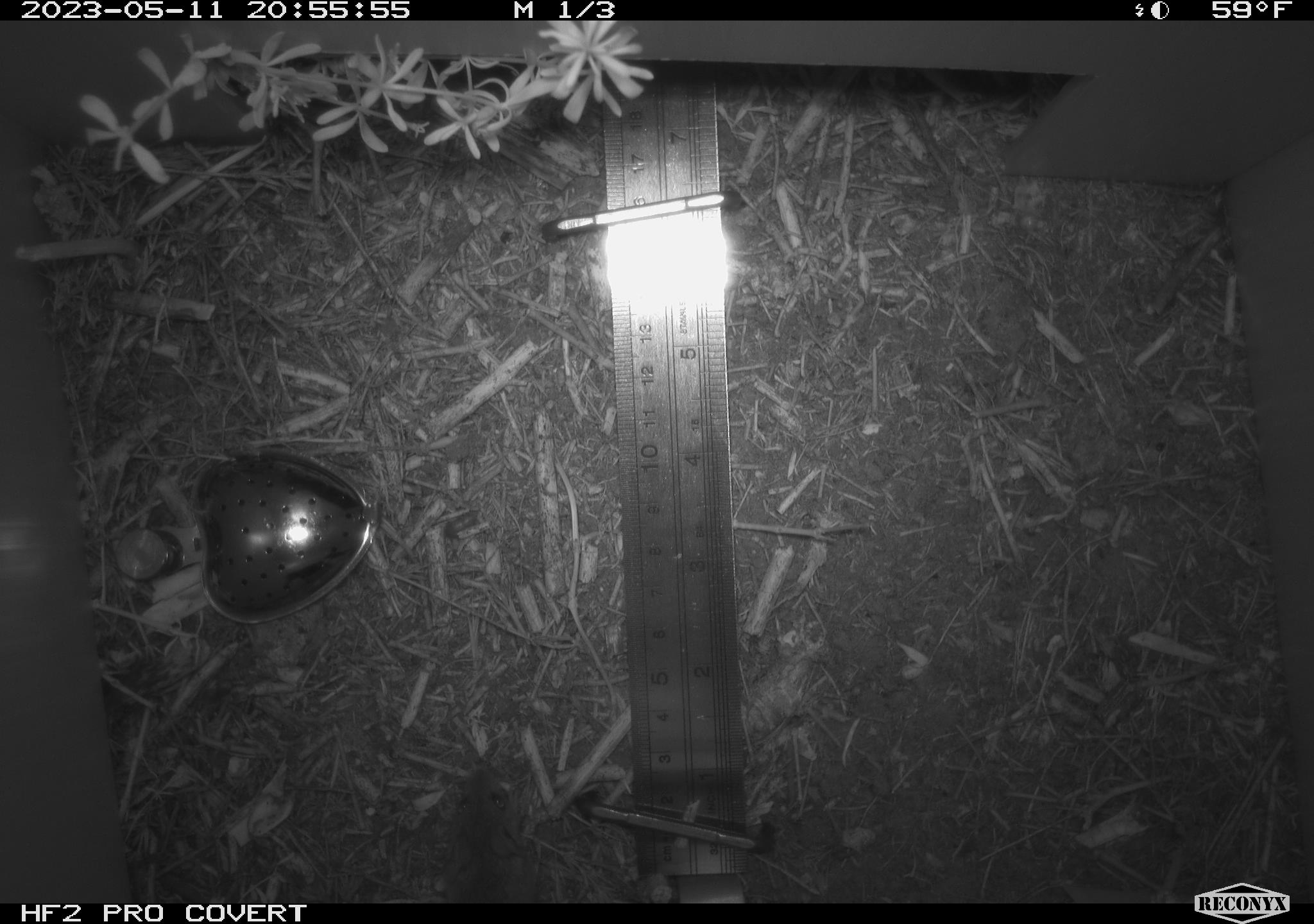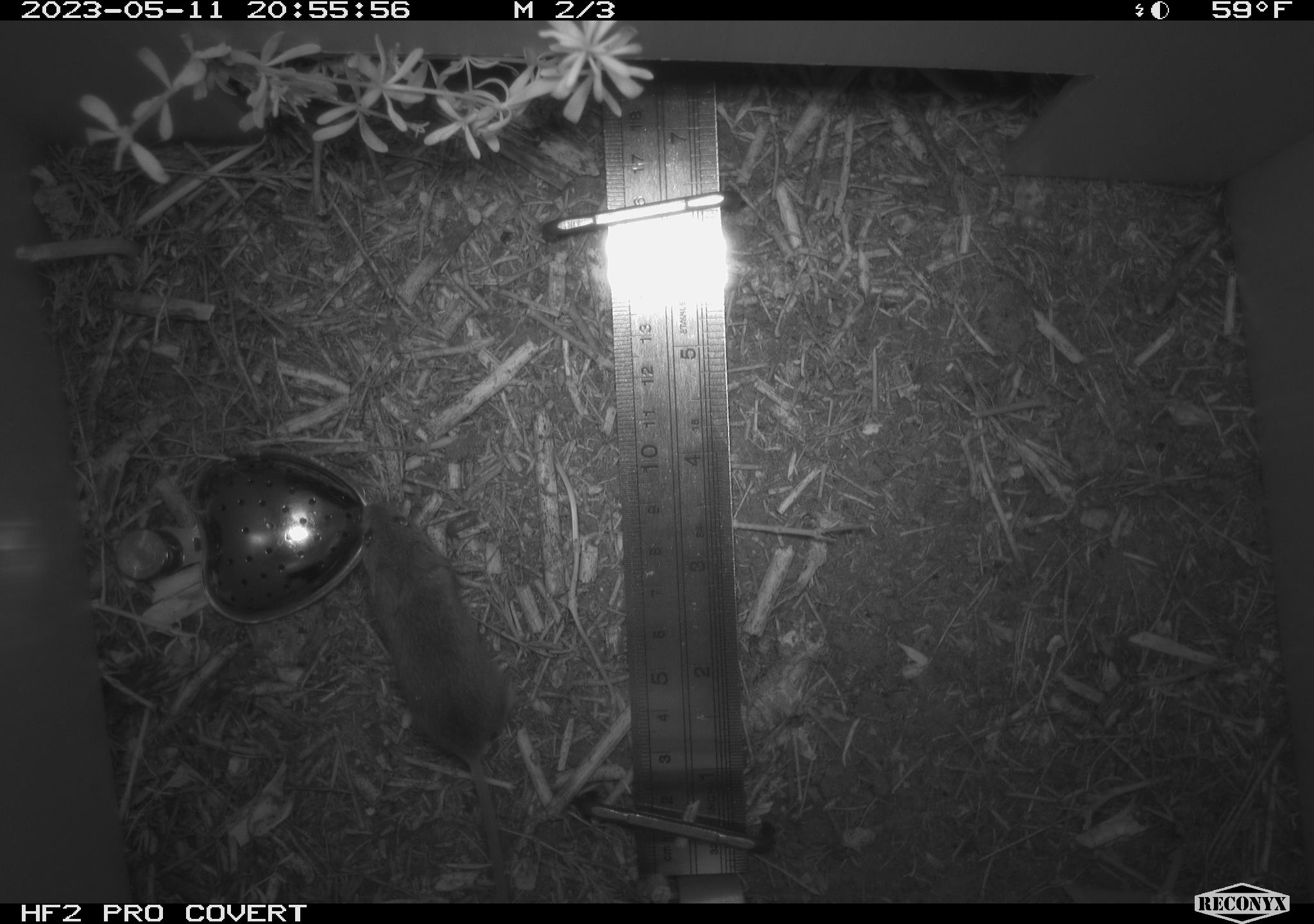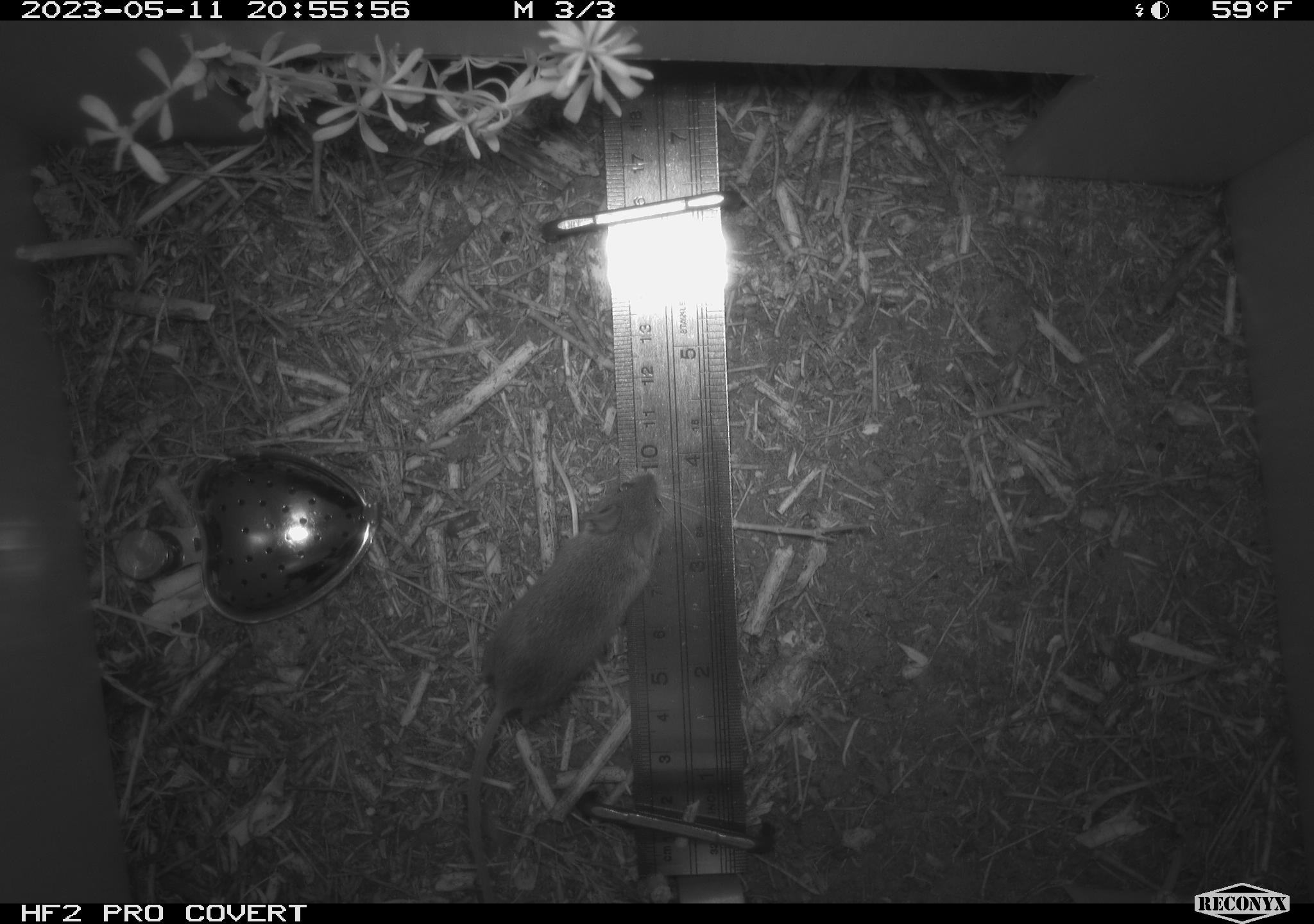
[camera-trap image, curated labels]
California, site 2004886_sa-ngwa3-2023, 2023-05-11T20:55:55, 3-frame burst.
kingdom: Animalia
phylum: Chordata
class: Mammalia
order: Rodentia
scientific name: Rodentia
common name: mouse species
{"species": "mouse species (Rodentia)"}